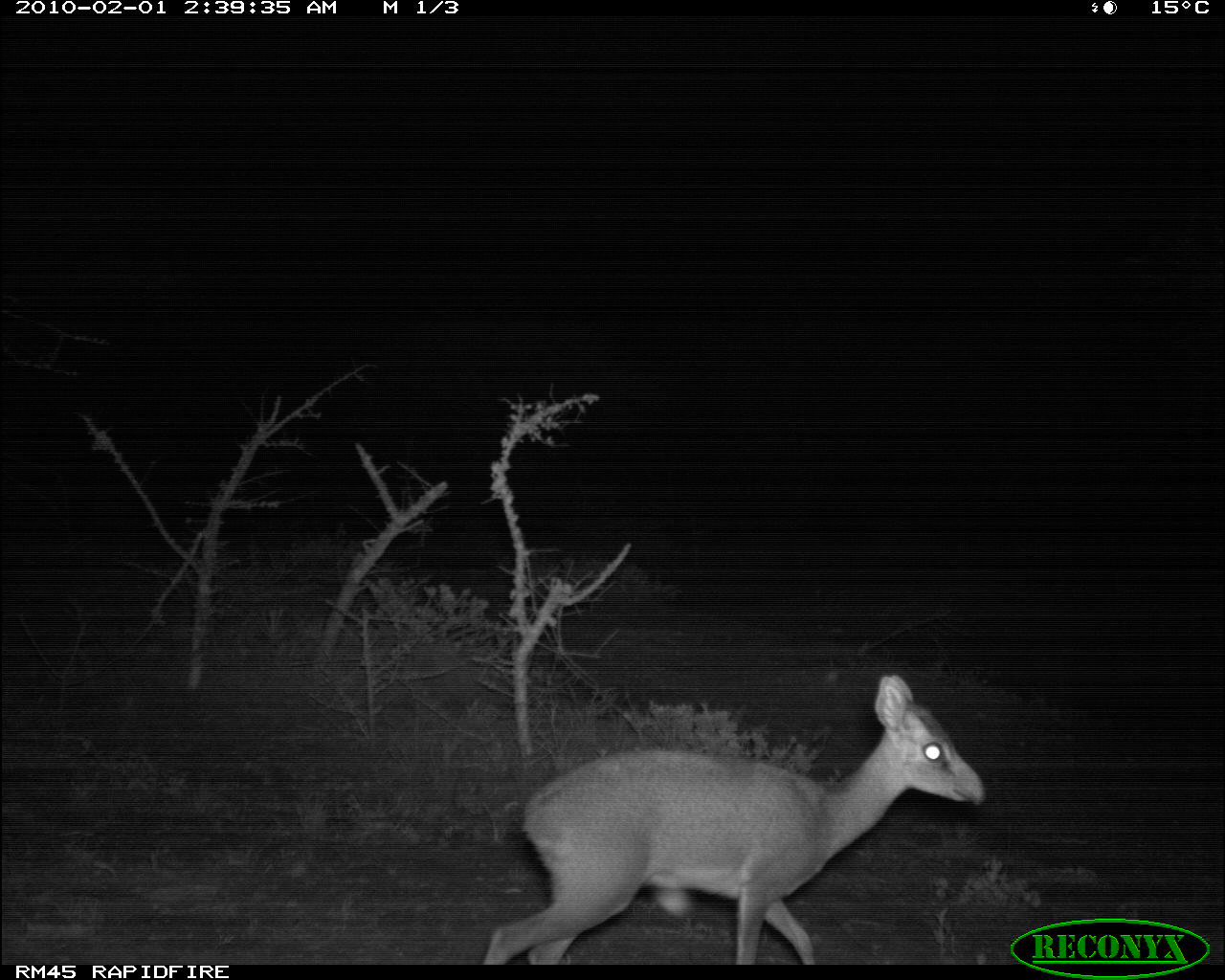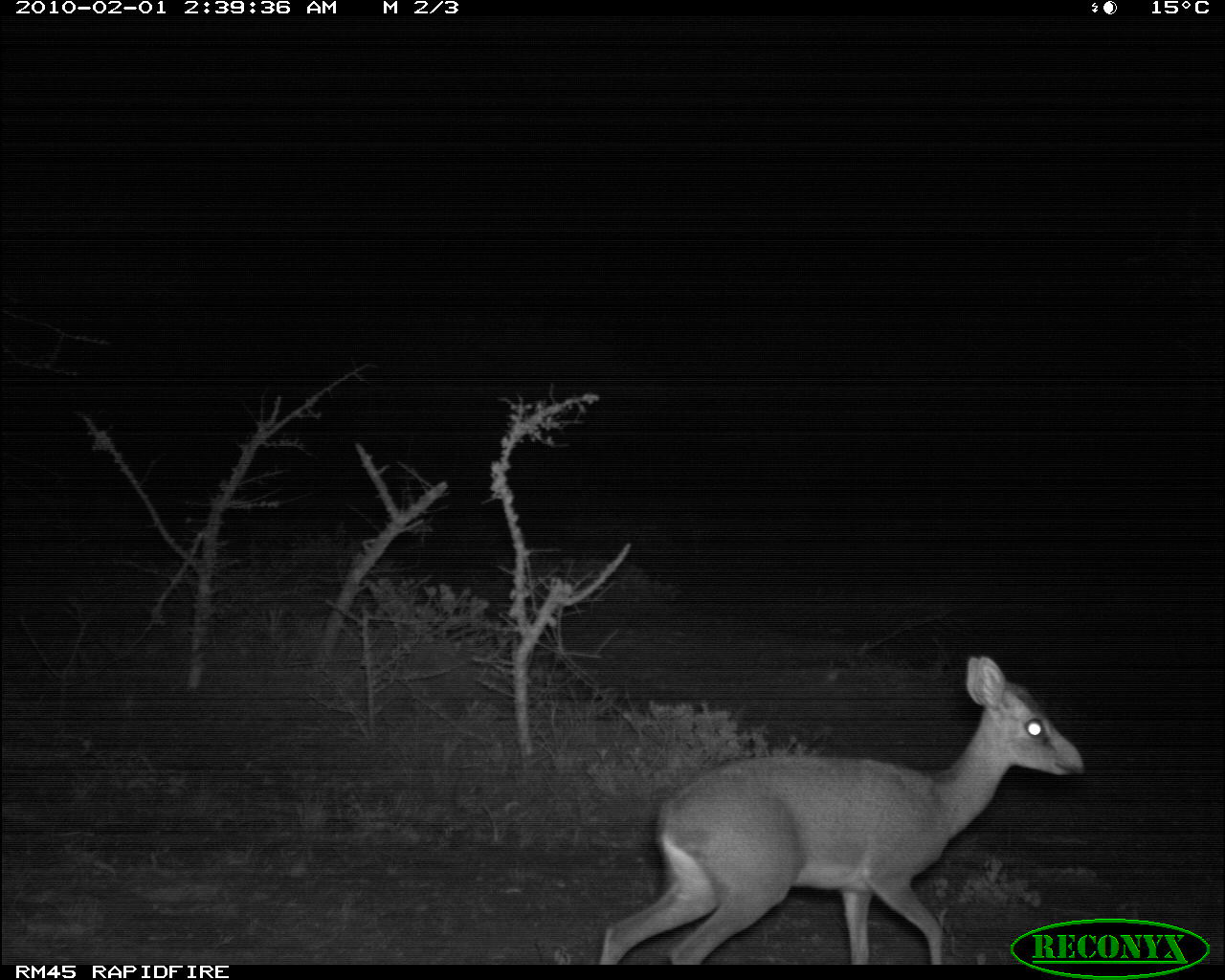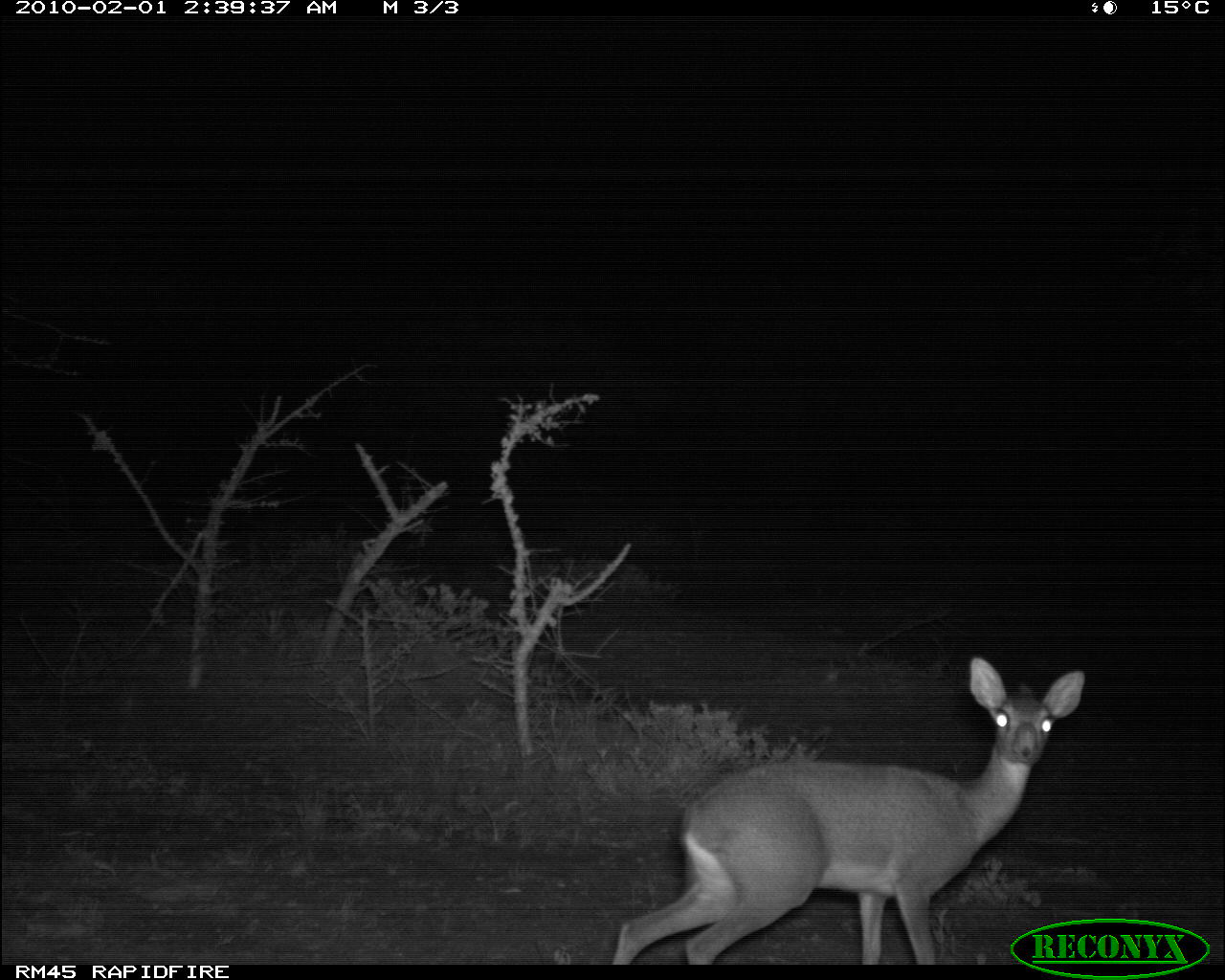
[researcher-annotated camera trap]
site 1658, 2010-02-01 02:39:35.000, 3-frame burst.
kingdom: Animalia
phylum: Chordata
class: Mammalia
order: Artiodactyla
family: Bovidae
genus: Madoqua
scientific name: Madoqua guentheri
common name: günther's dik-dik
Madoqua guentheri (günther's dik-dik), count 1.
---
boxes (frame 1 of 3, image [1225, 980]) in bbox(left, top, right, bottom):
madoqua guentheri: bbox(480, 671, 983, 965)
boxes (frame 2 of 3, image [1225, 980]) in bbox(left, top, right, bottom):
madoqua guentheri: bbox(593, 651, 1085, 965)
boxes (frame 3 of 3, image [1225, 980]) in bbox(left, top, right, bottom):
madoqua guentheri: bbox(610, 651, 1085, 965)